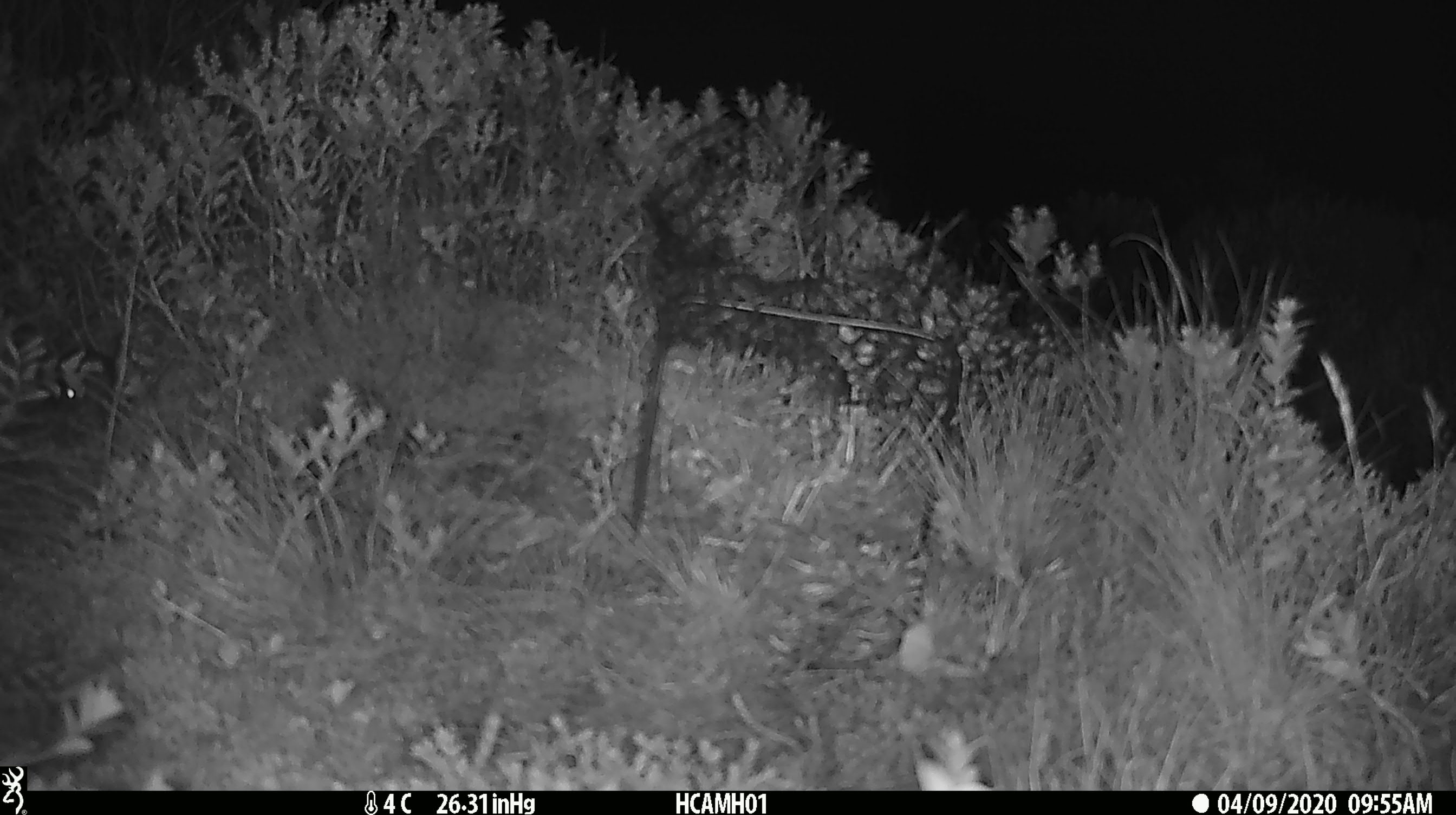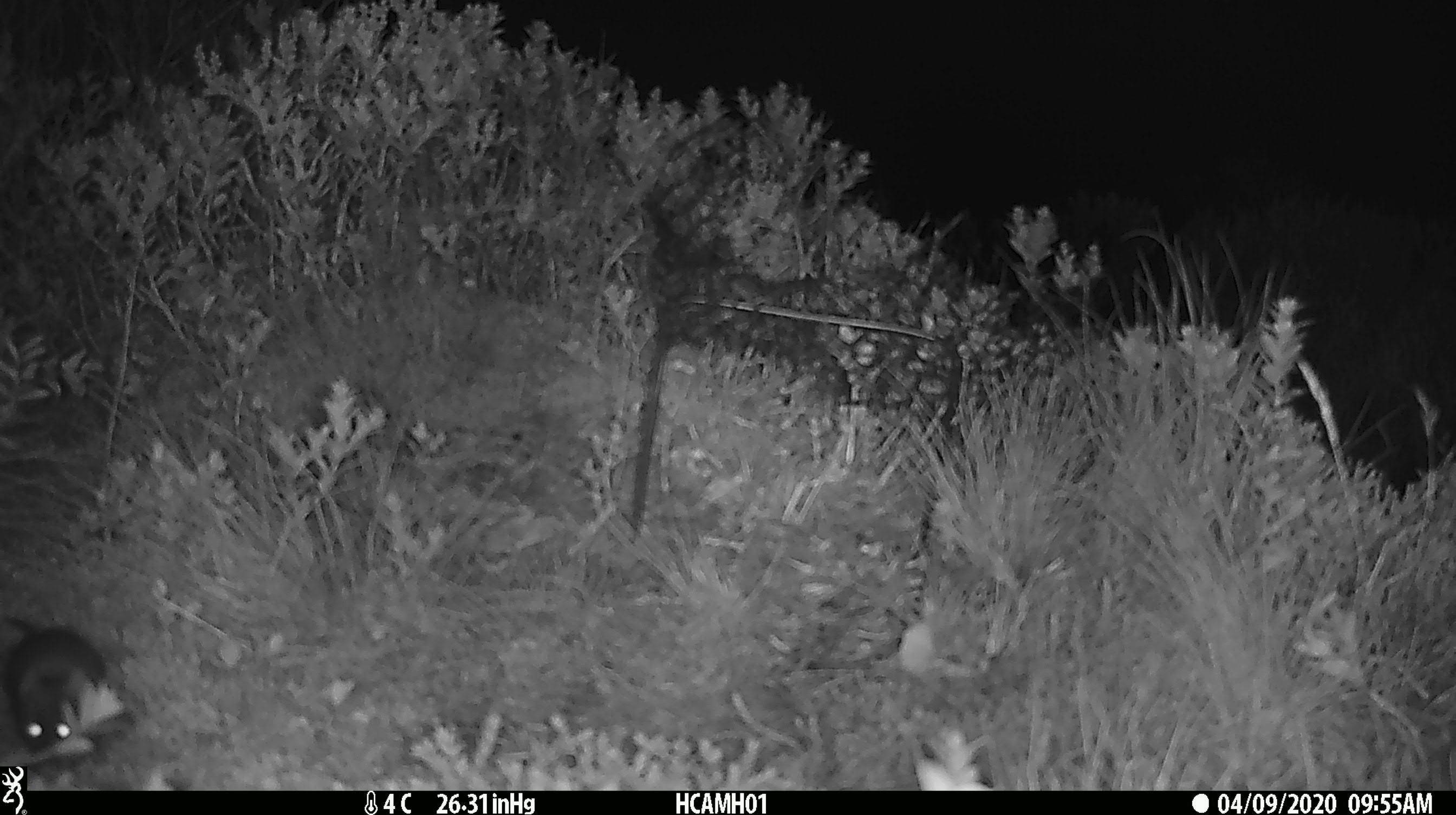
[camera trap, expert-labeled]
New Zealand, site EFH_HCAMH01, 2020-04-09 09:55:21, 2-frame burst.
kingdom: Animalia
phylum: Chordata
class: Mammalia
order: Rodentia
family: Muridae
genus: Mus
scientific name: Mus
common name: mouse